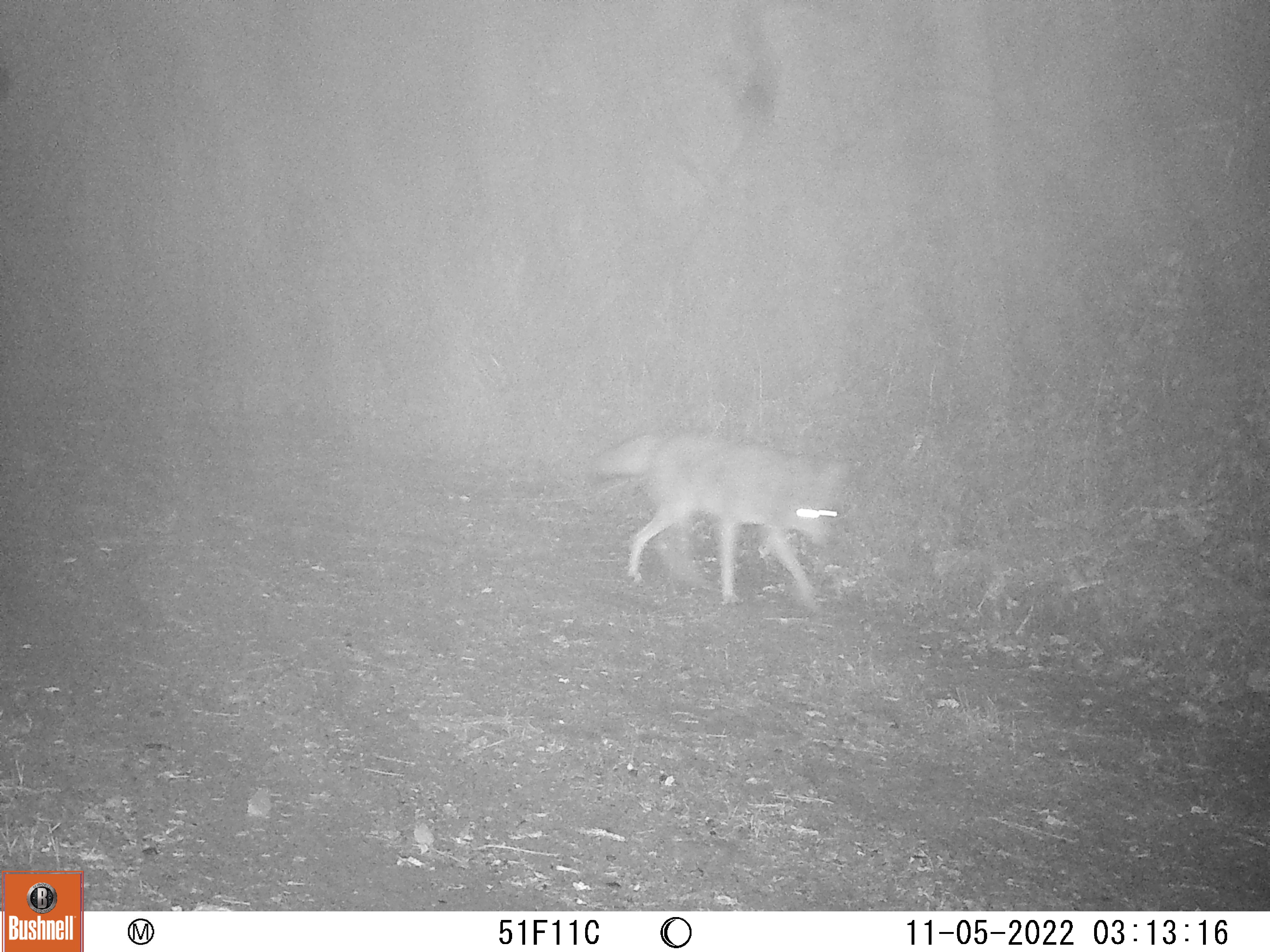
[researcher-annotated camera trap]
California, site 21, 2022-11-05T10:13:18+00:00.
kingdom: Animalia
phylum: Chordata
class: Mammalia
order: Carnivora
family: Canidae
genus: Canis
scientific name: Canis latrans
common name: coyote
Coyote (Canis latrans).